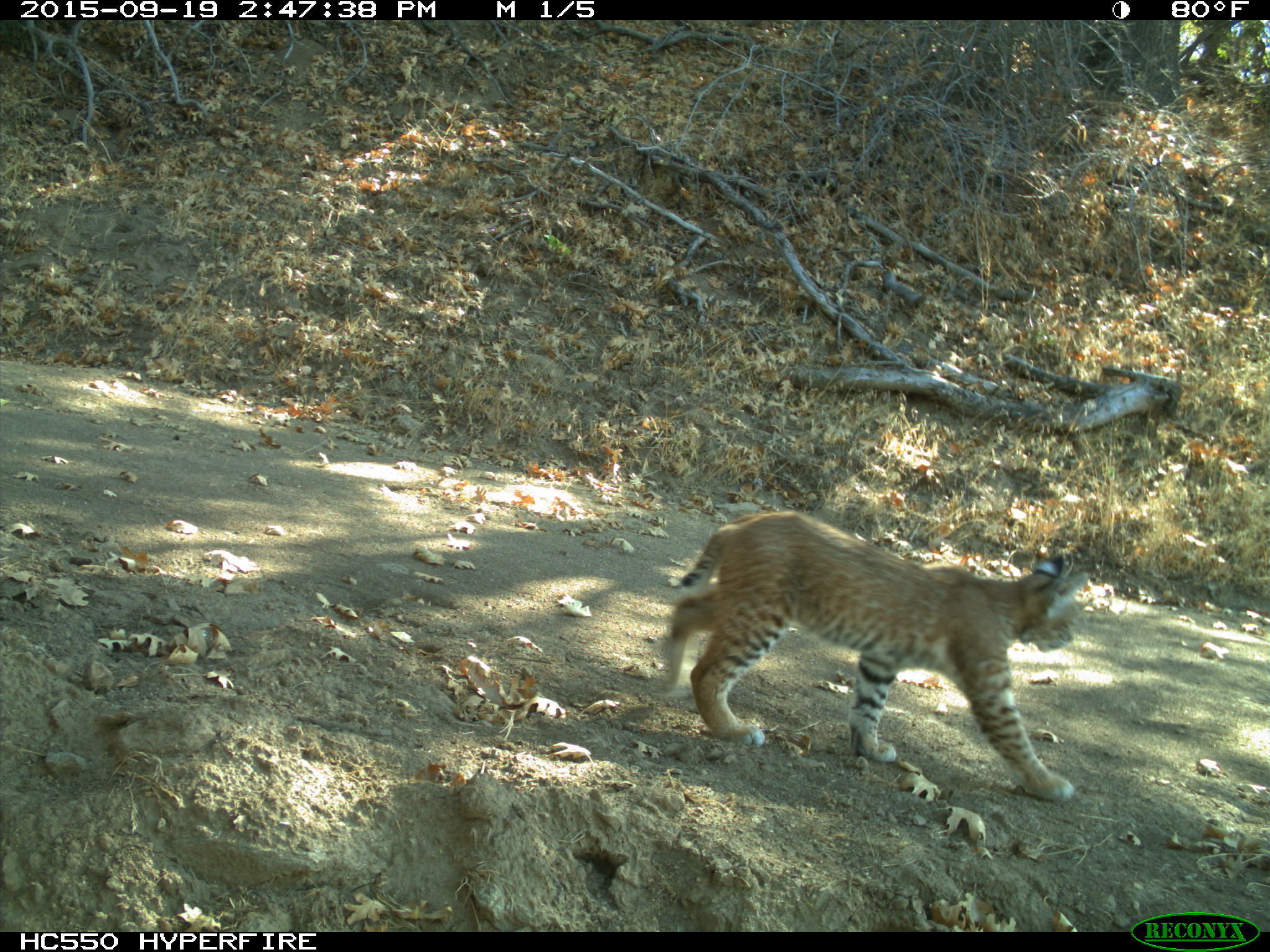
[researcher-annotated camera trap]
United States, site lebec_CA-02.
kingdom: Animalia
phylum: Chordata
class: Mammalia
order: Carnivora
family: Felidae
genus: Lynx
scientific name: Lynx rufus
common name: bobcat